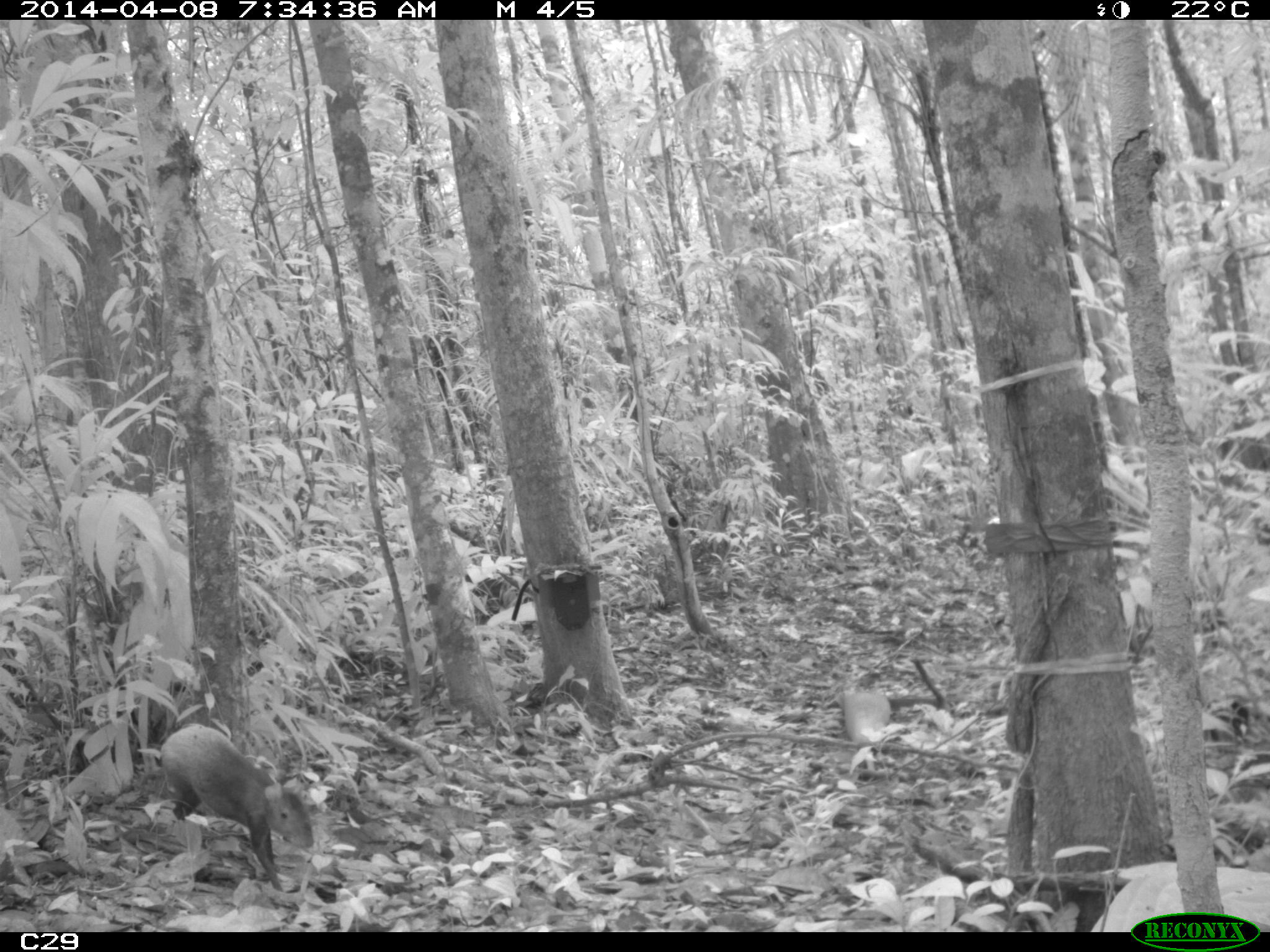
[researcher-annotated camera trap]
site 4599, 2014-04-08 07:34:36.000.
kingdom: Animalia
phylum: Chordata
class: Mammalia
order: Rodentia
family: Dasyproctidae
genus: Dasyprocta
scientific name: Dasyprocta leporina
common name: red-rumped agouti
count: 1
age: adult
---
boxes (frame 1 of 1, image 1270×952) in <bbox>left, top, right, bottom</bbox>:
dasyprocta leporina: <bbox>137, 722, 316, 897</bbox>